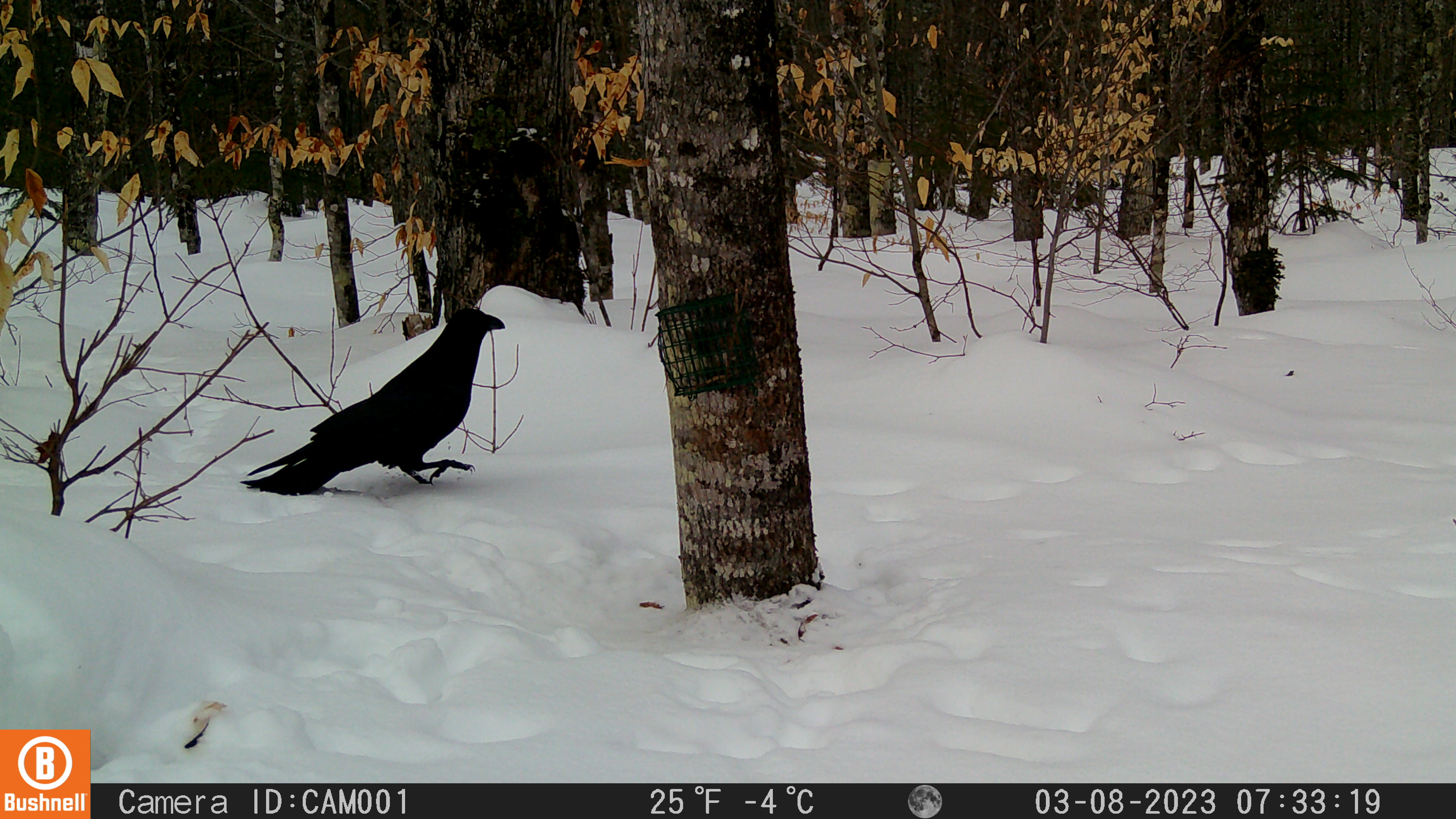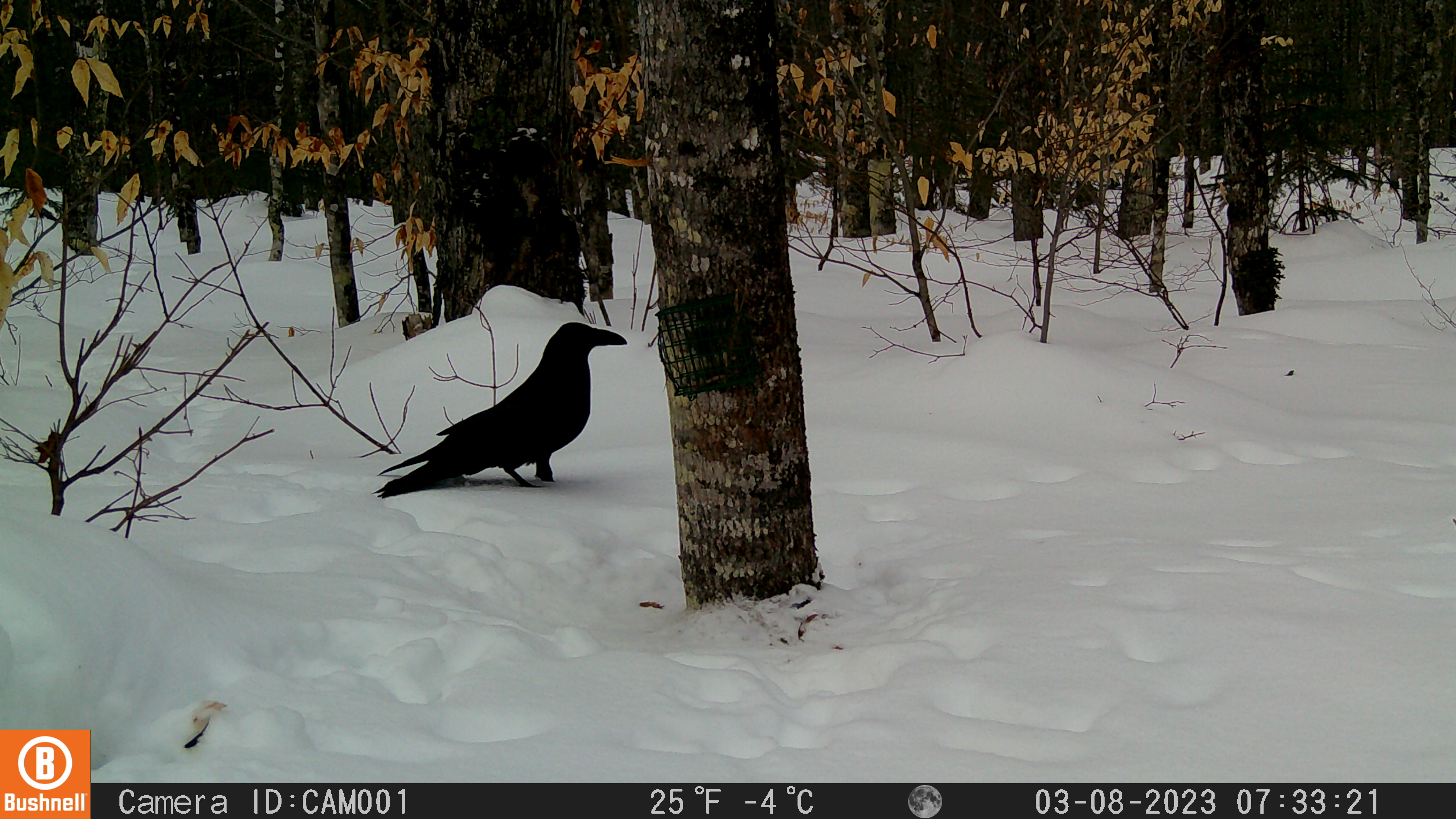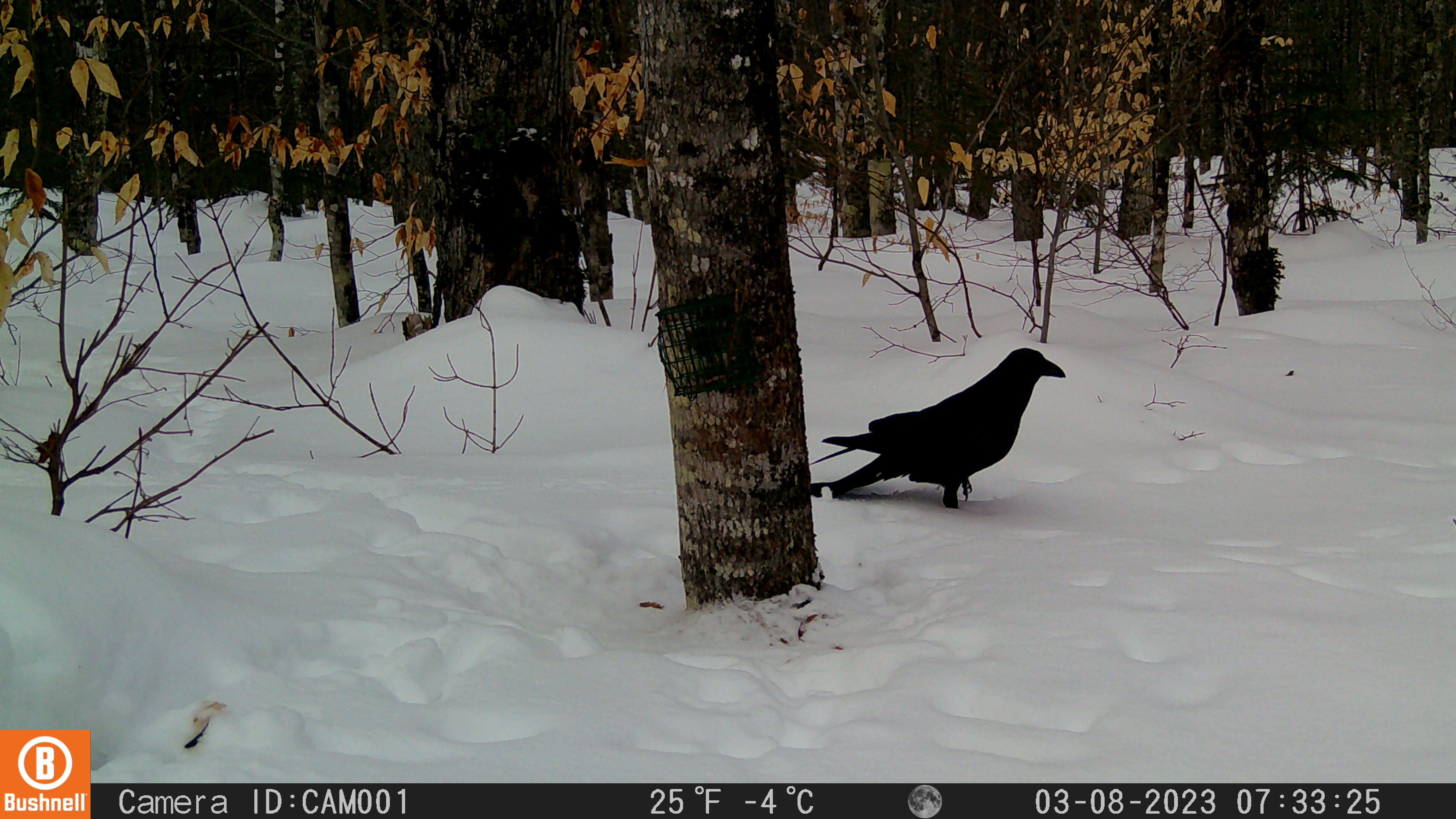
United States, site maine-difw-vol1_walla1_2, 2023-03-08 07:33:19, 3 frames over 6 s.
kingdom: Animalia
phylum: Chordata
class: Aves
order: Passeriformes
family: Corvidae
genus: Corvus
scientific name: Corvus corax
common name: common raven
Common raven (Corvus corax).